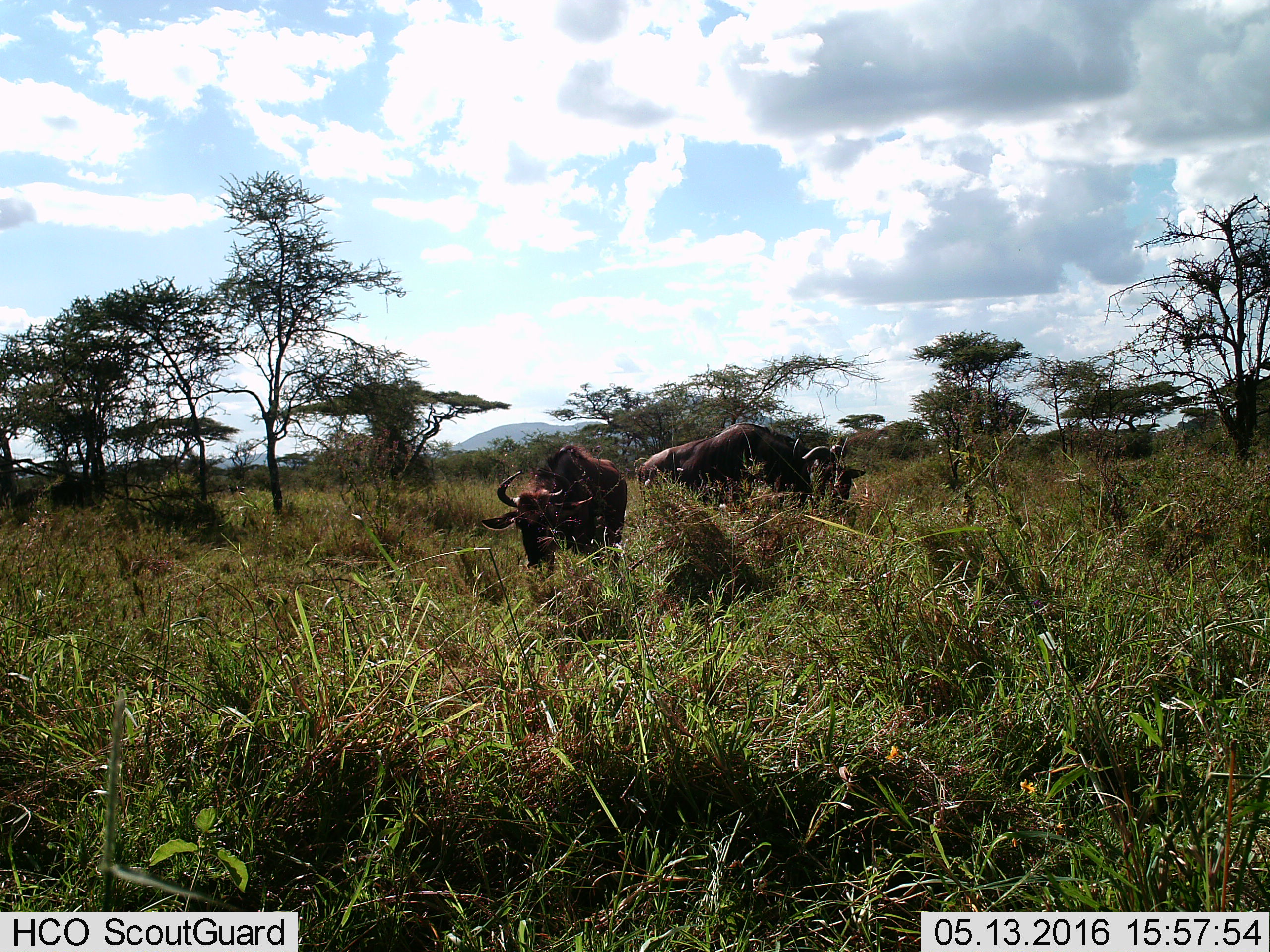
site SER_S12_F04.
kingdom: Animalia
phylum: Chordata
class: Mammalia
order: Artiodactyla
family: Bovidae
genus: Connochaetes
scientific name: Connochaetes taurinus taurinus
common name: blue wildebeest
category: wildebeestblue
Wildebeestblue (blue wildebeest) (Connochaetes taurinus taurinus), count 2. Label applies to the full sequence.